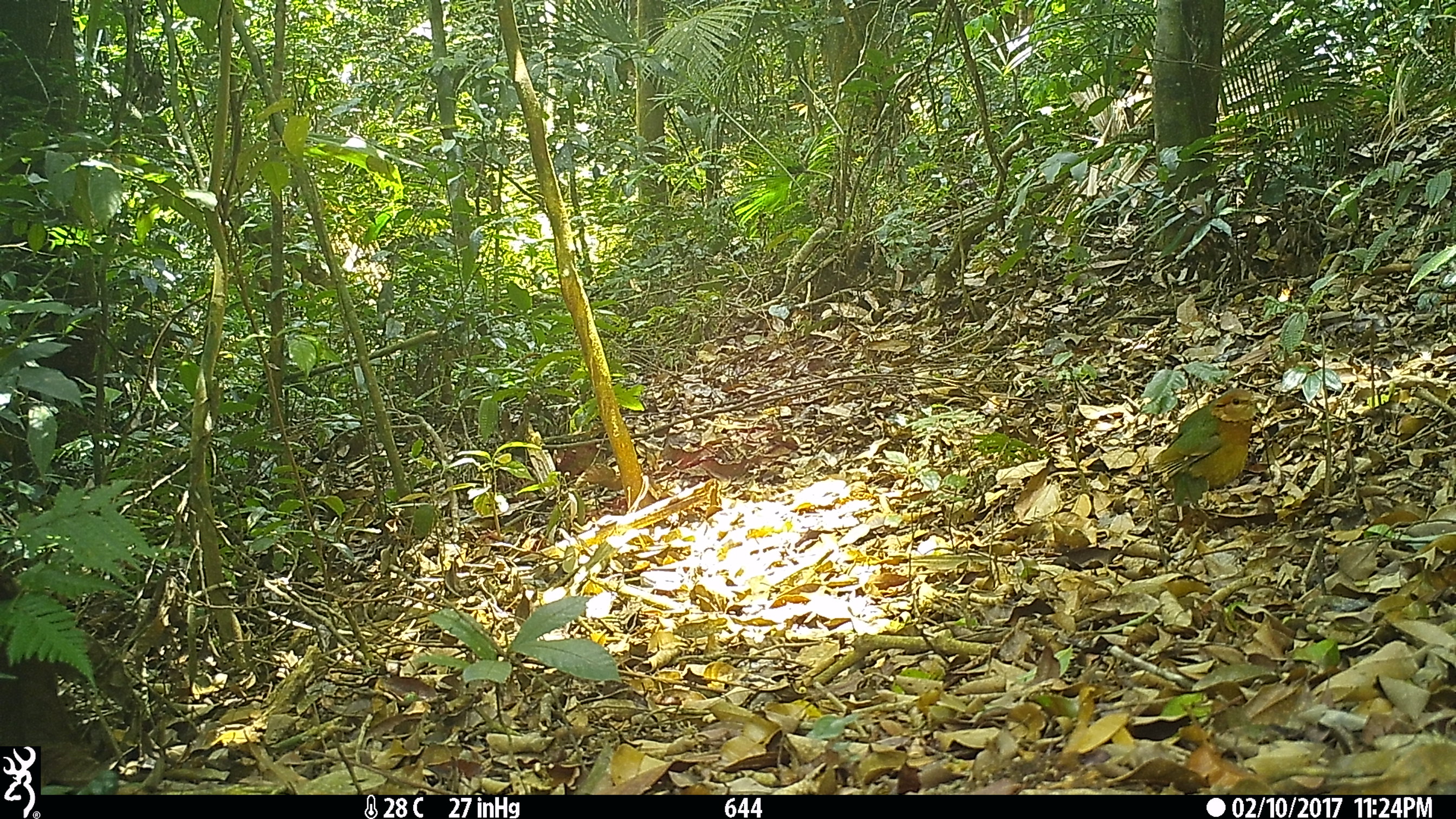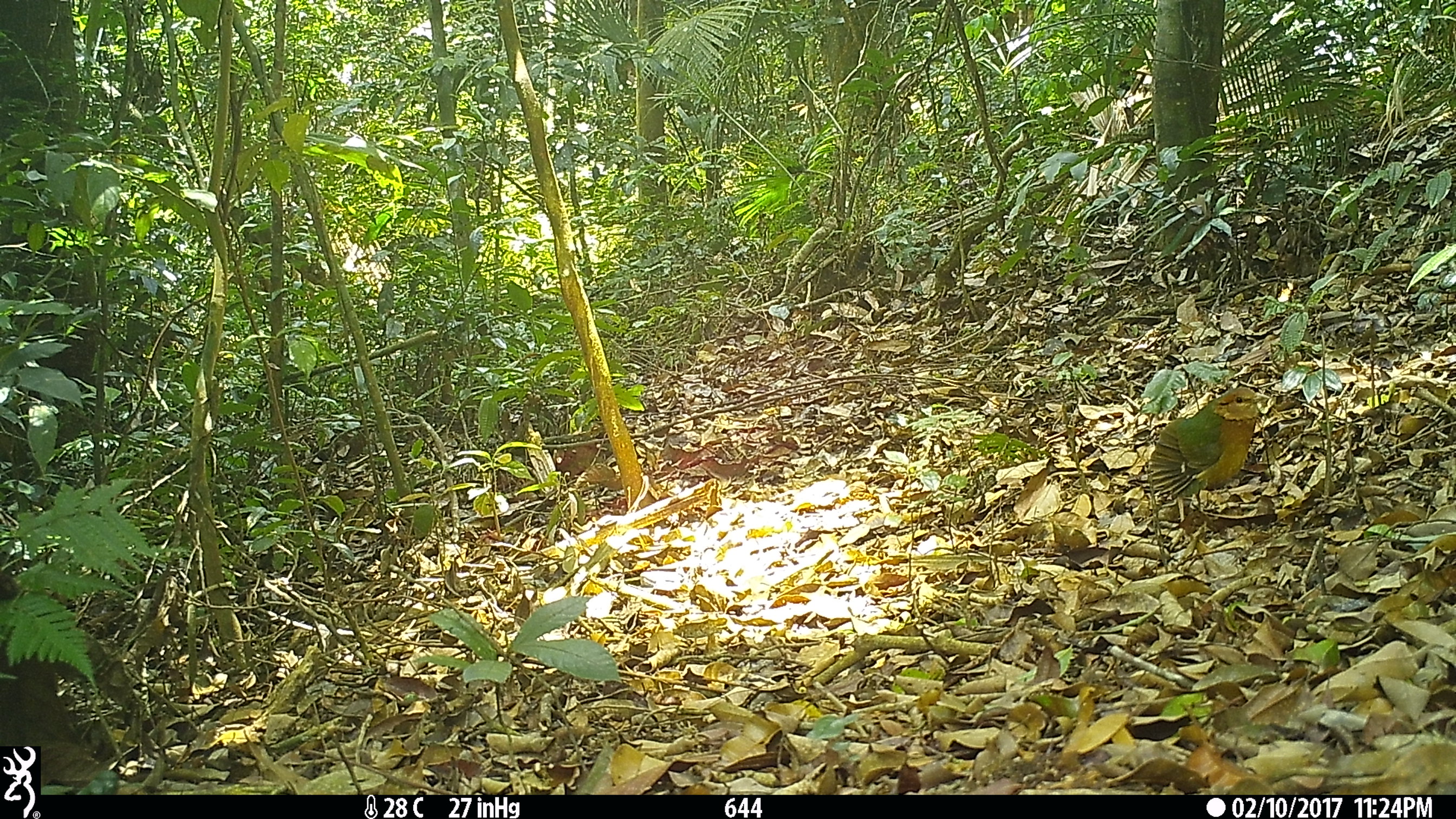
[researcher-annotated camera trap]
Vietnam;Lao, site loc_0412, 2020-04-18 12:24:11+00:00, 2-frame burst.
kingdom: Animalia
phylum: Chordata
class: Aves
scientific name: Aves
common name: bird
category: unidentified bird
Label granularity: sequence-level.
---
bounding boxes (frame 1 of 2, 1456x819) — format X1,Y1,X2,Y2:
unidentified bird: 1148,389,1259,533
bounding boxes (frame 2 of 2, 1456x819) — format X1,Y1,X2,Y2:
unidentified bird: 1149,387,1266,541